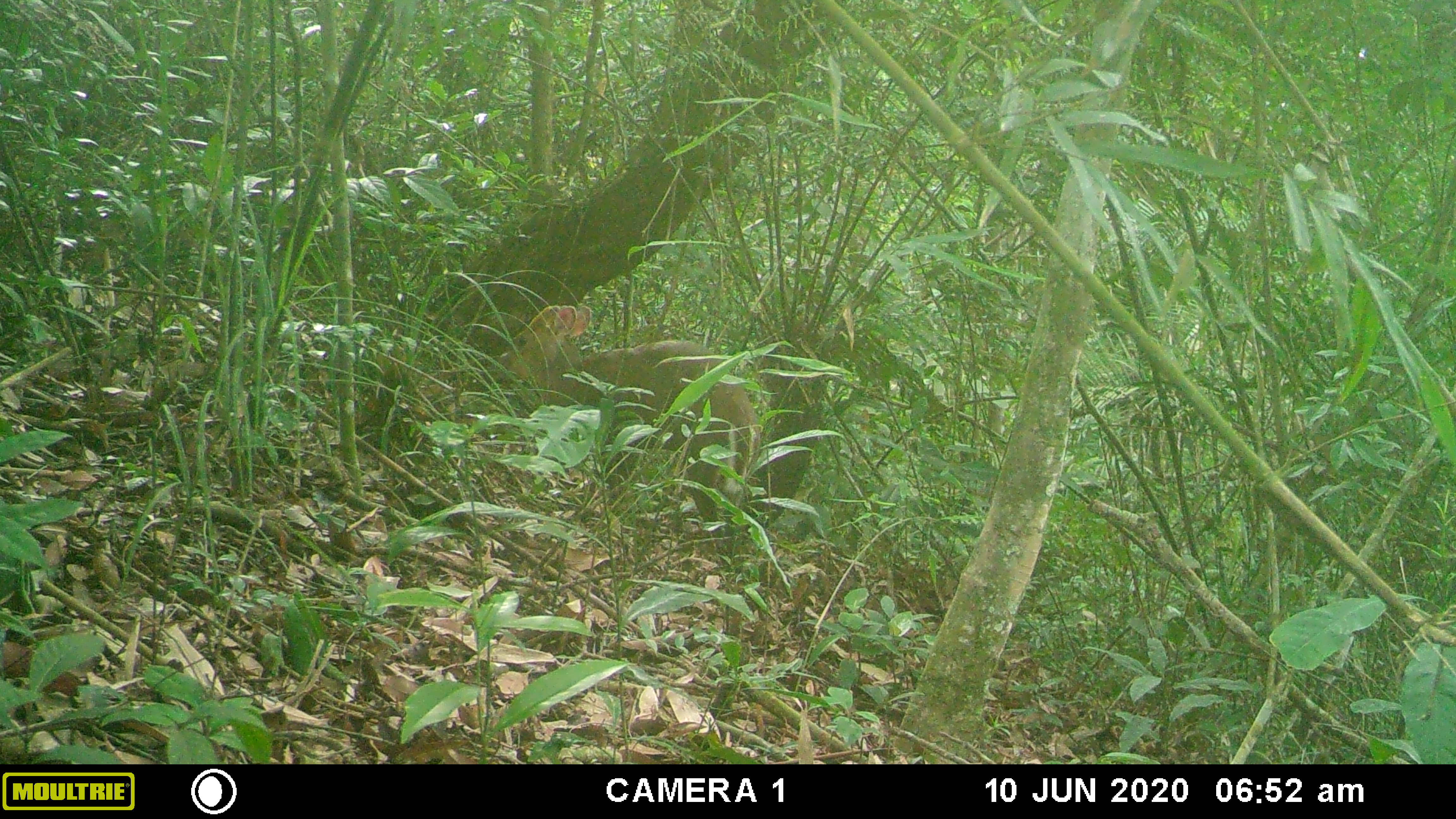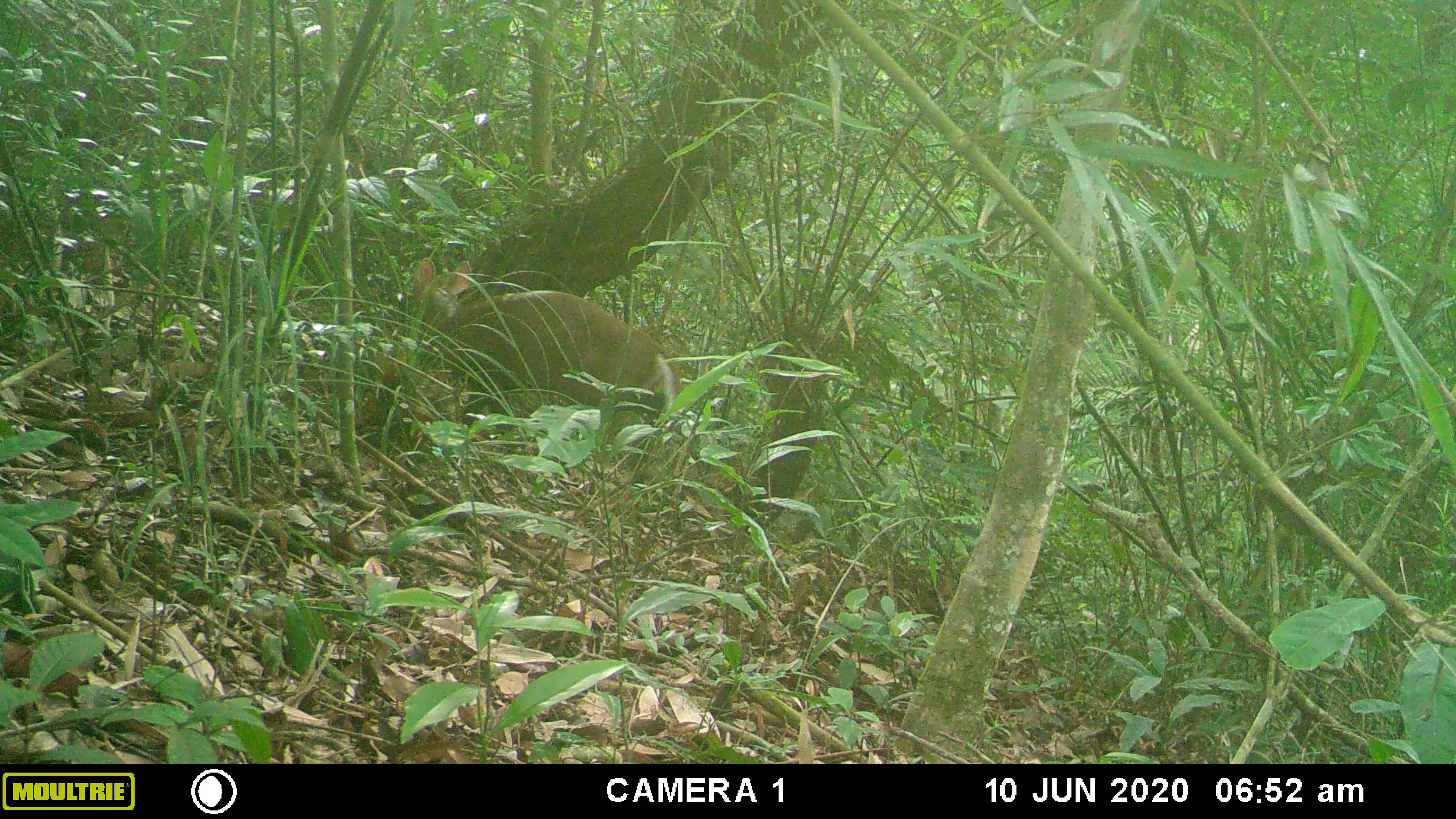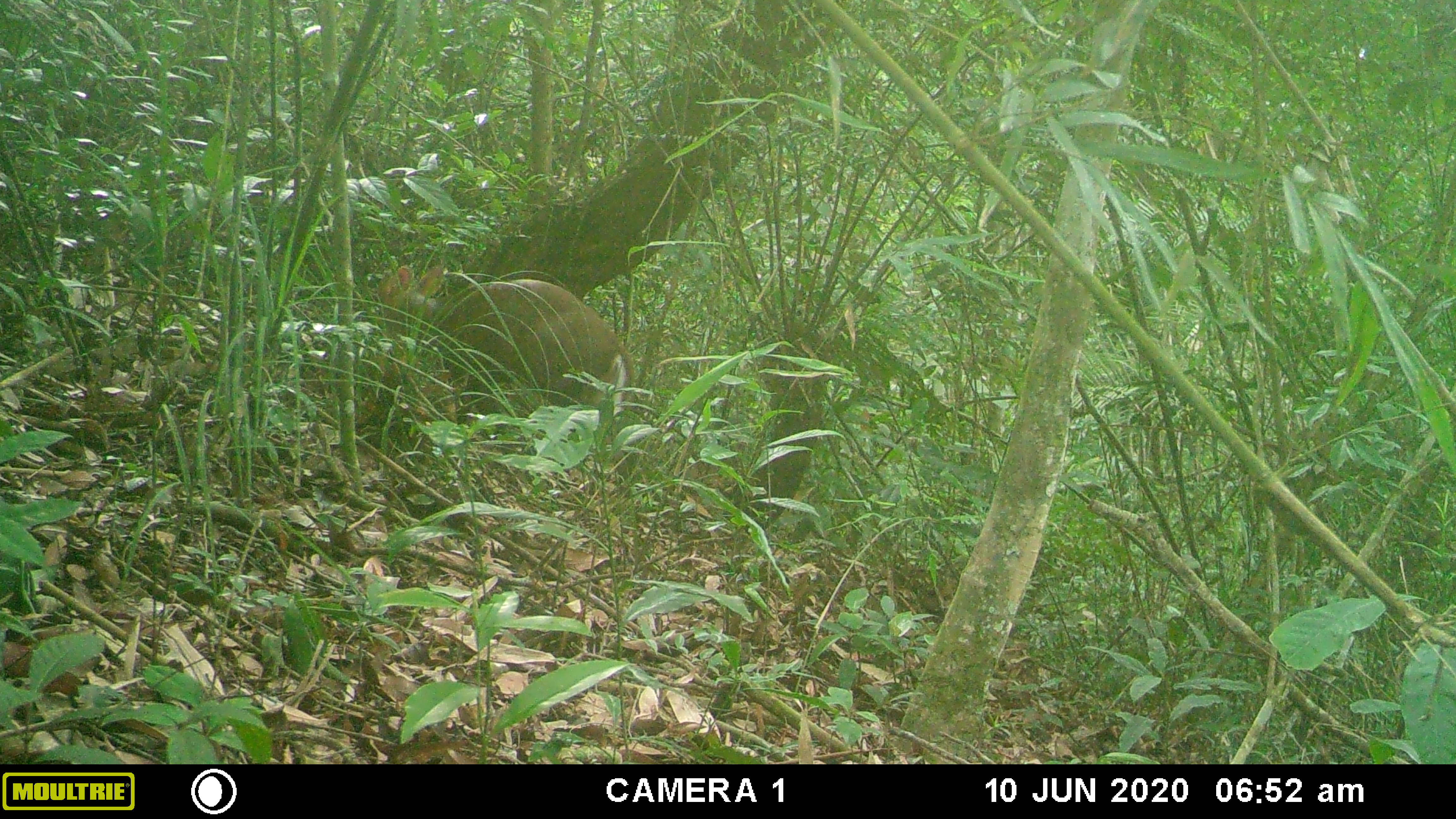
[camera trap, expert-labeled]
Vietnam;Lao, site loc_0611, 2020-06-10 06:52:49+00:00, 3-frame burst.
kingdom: Animalia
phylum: Chordata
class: Mammalia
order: Artiodactyla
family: Cervidae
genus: Muntiacus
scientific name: Muntiacus rooseveltorum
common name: roosevelt's muntjac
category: roosevelts muntjac group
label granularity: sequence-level